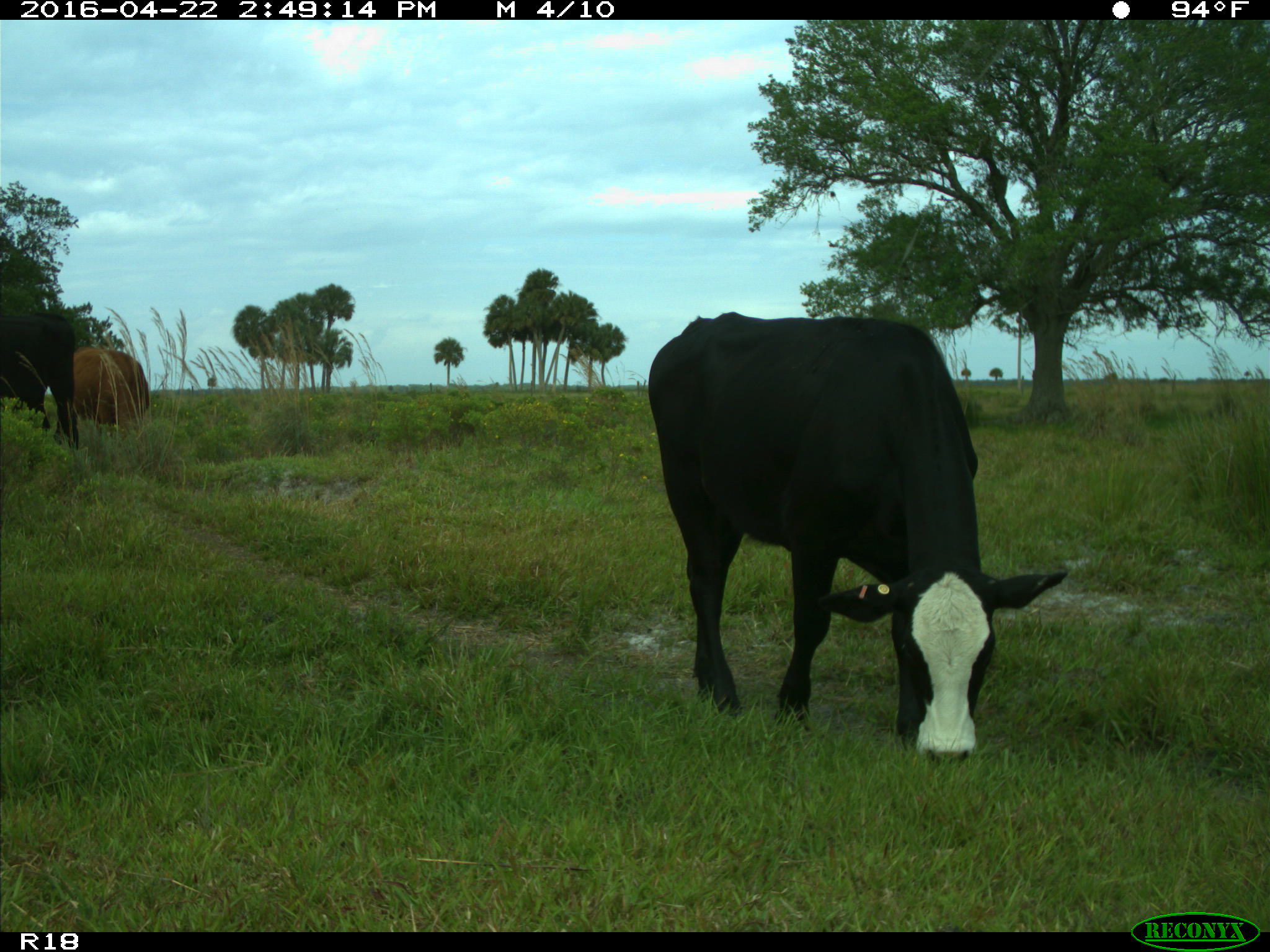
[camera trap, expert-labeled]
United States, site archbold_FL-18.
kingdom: Animalia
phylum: Chordata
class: Mammalia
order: Artiodactyla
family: Bovidae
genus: Bos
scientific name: Bos taurus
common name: domestic cow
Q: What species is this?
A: Bos taurus (domestic cow).